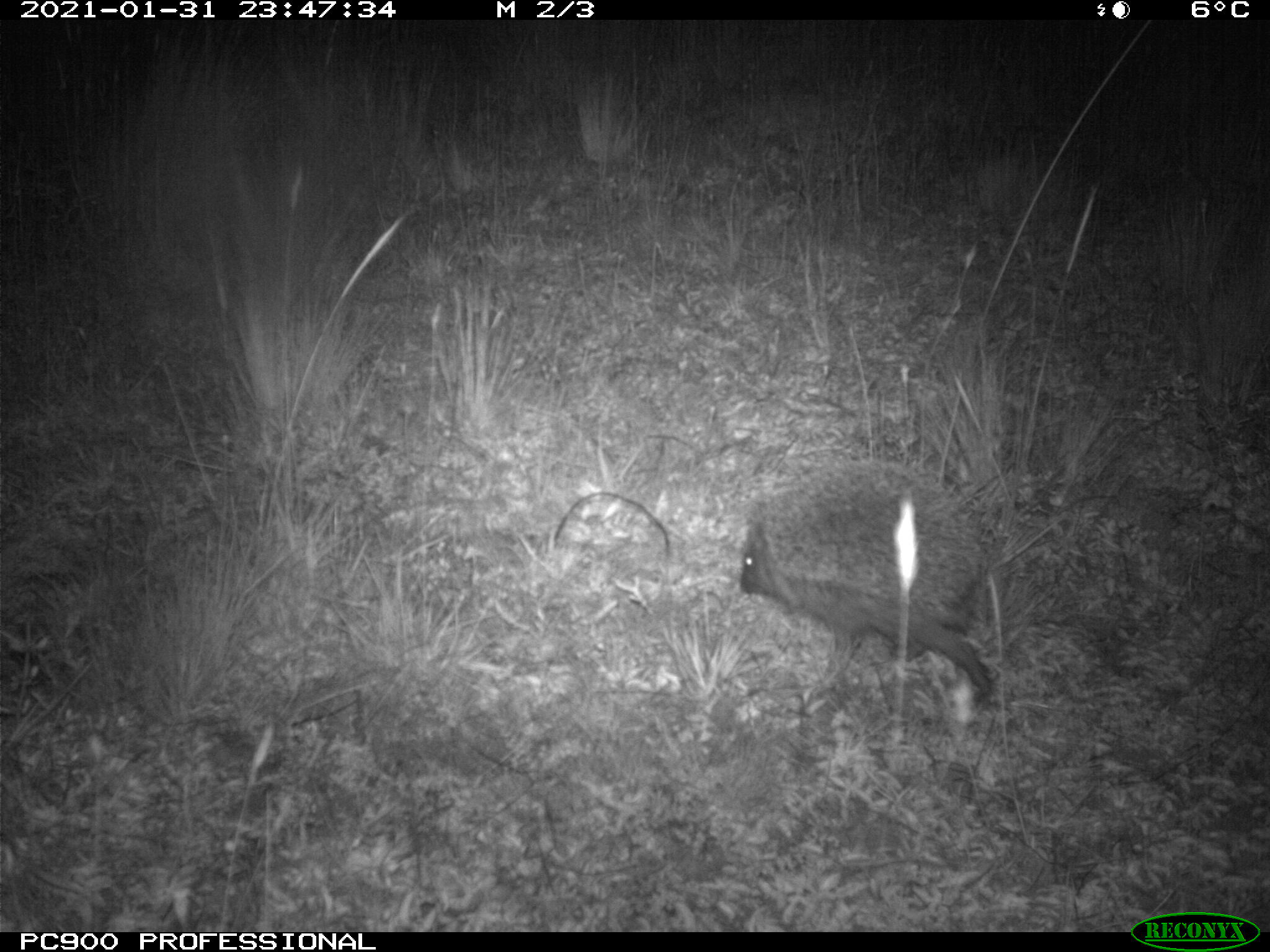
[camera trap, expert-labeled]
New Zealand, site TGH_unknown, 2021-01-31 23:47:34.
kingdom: Animalia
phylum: Chordata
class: Mammalia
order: Eulipotyphla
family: Erinaceidae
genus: Erinaceus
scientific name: Erinaceus europaeus europaeus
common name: european hedgehog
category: hedgehog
Hedgehog (european hedgehog) (Erinaceus europaeus europaeus).